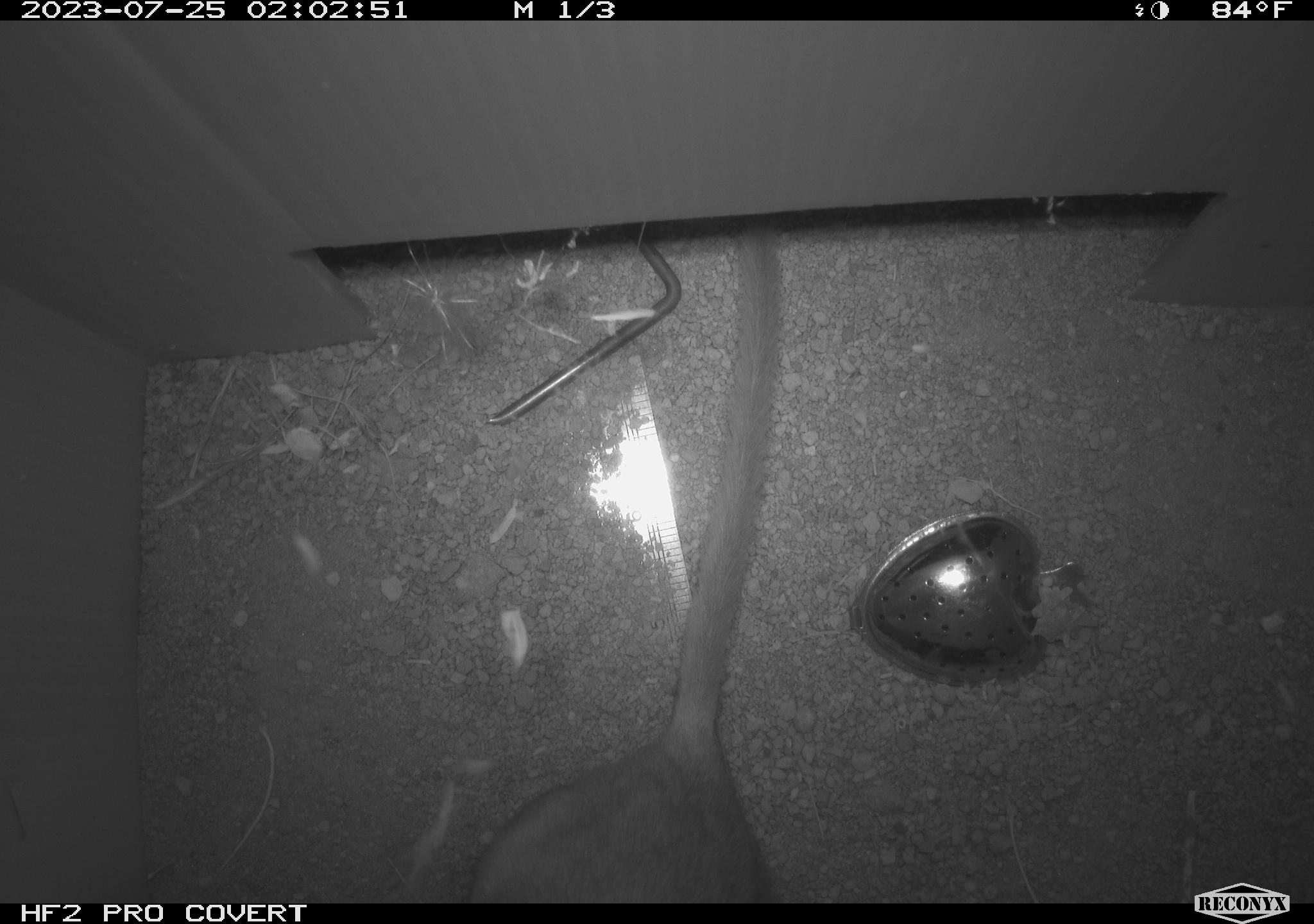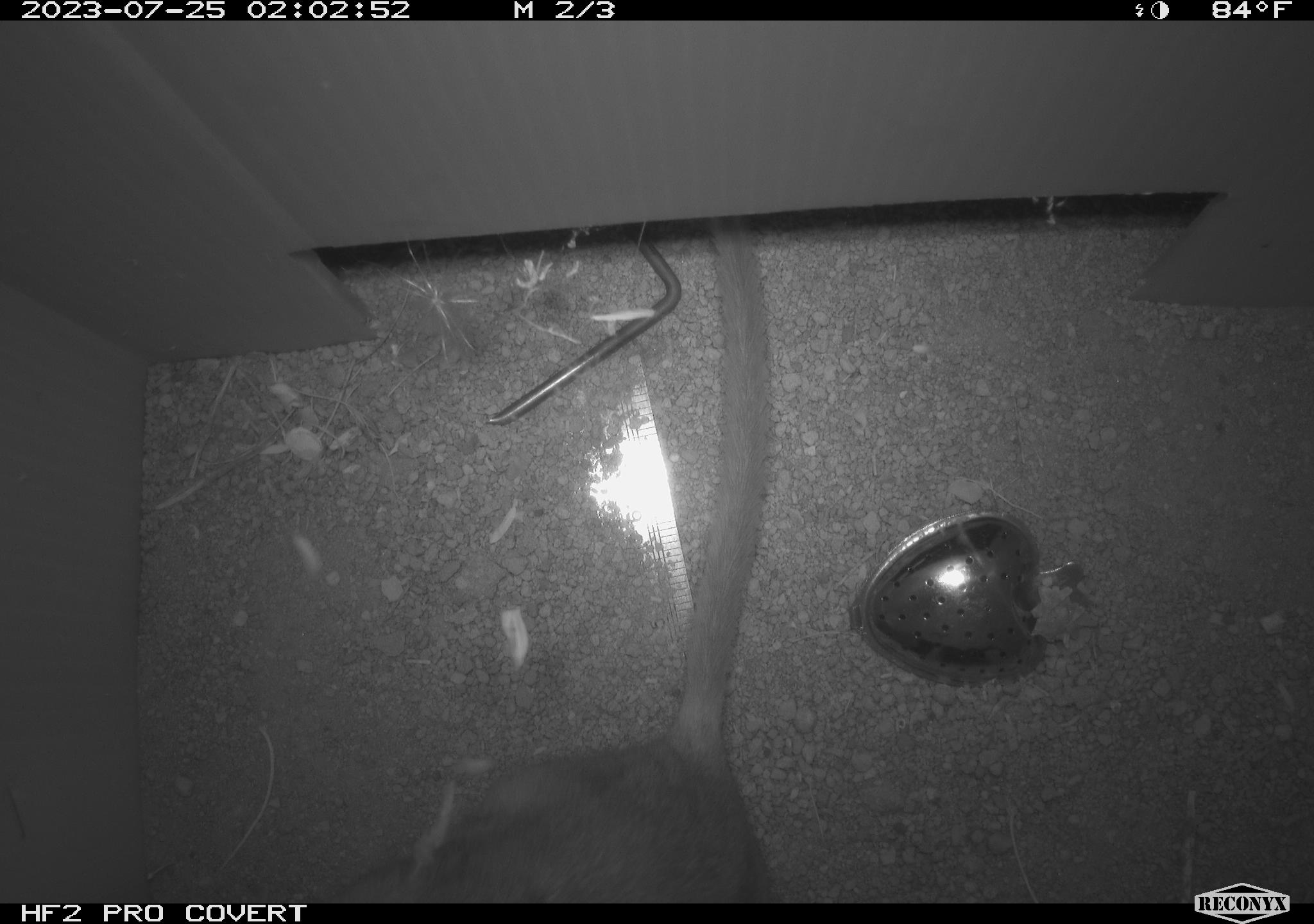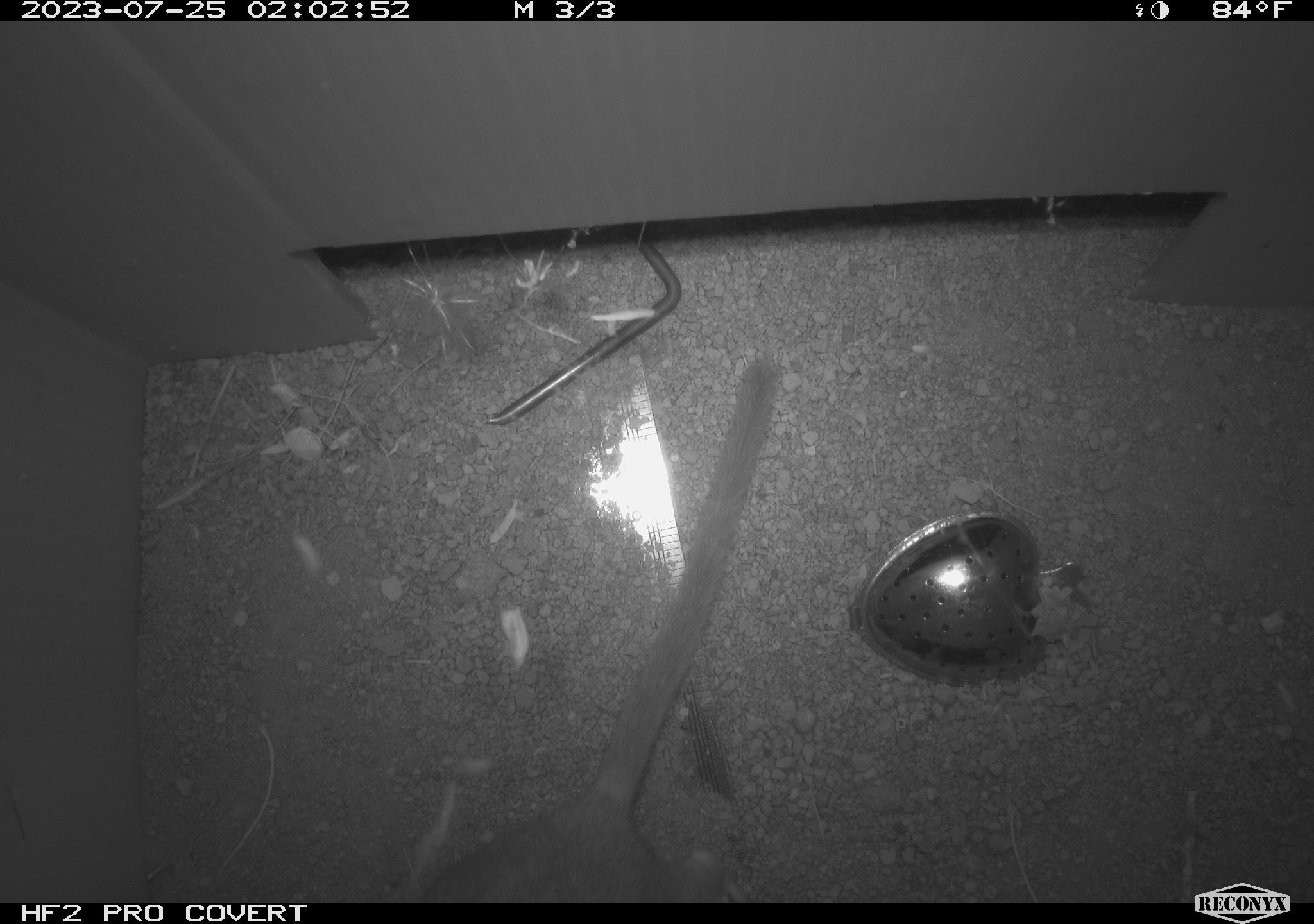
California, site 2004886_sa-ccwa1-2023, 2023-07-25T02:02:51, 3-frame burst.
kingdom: Animalia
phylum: Chordata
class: Mammalia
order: Rodentia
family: Cricetidae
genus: Neotoma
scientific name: Neotoma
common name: pack rat or woodrat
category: neotoma species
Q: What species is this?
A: Neotoma species (pack rat or woodrat) (Neotoma).